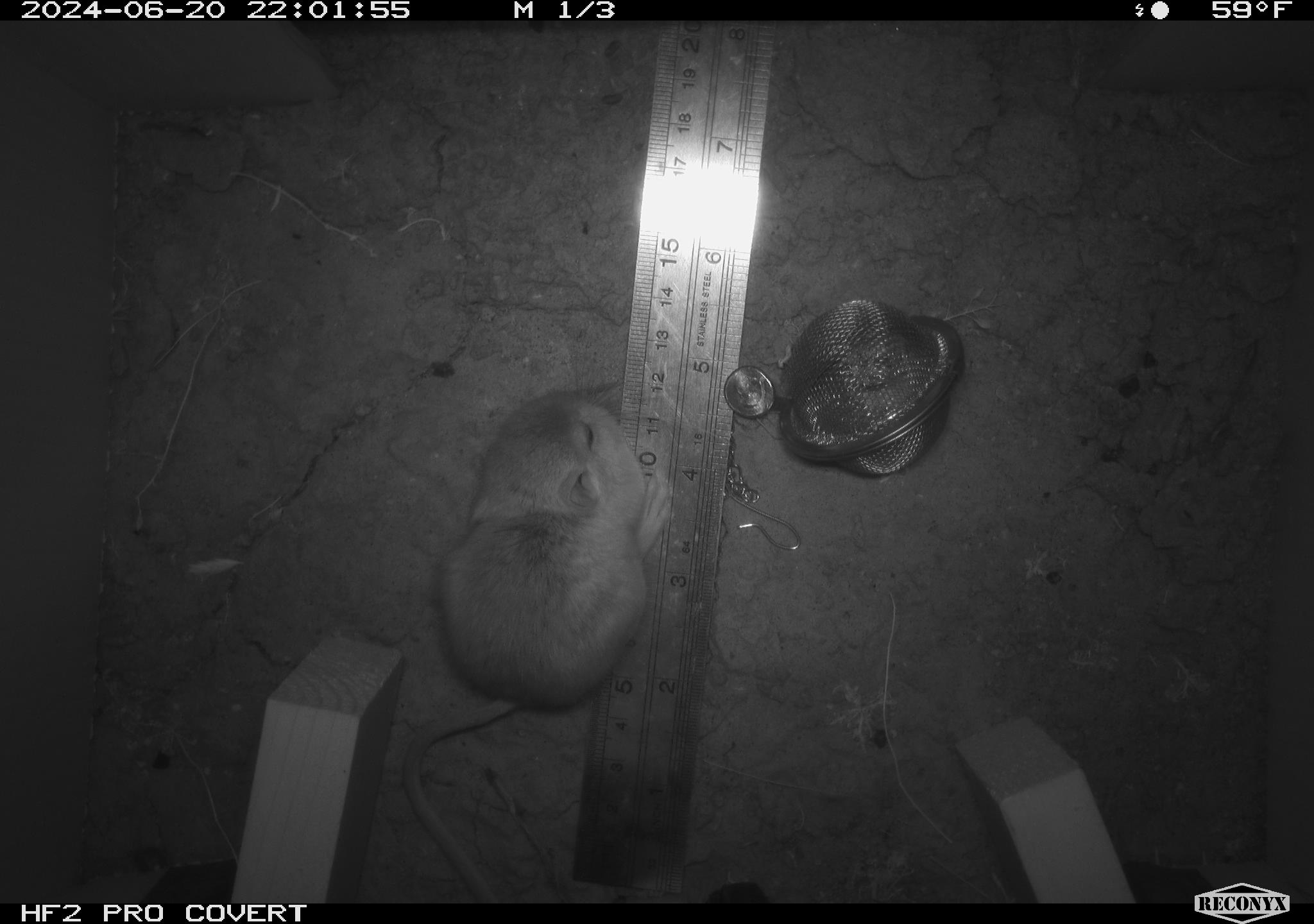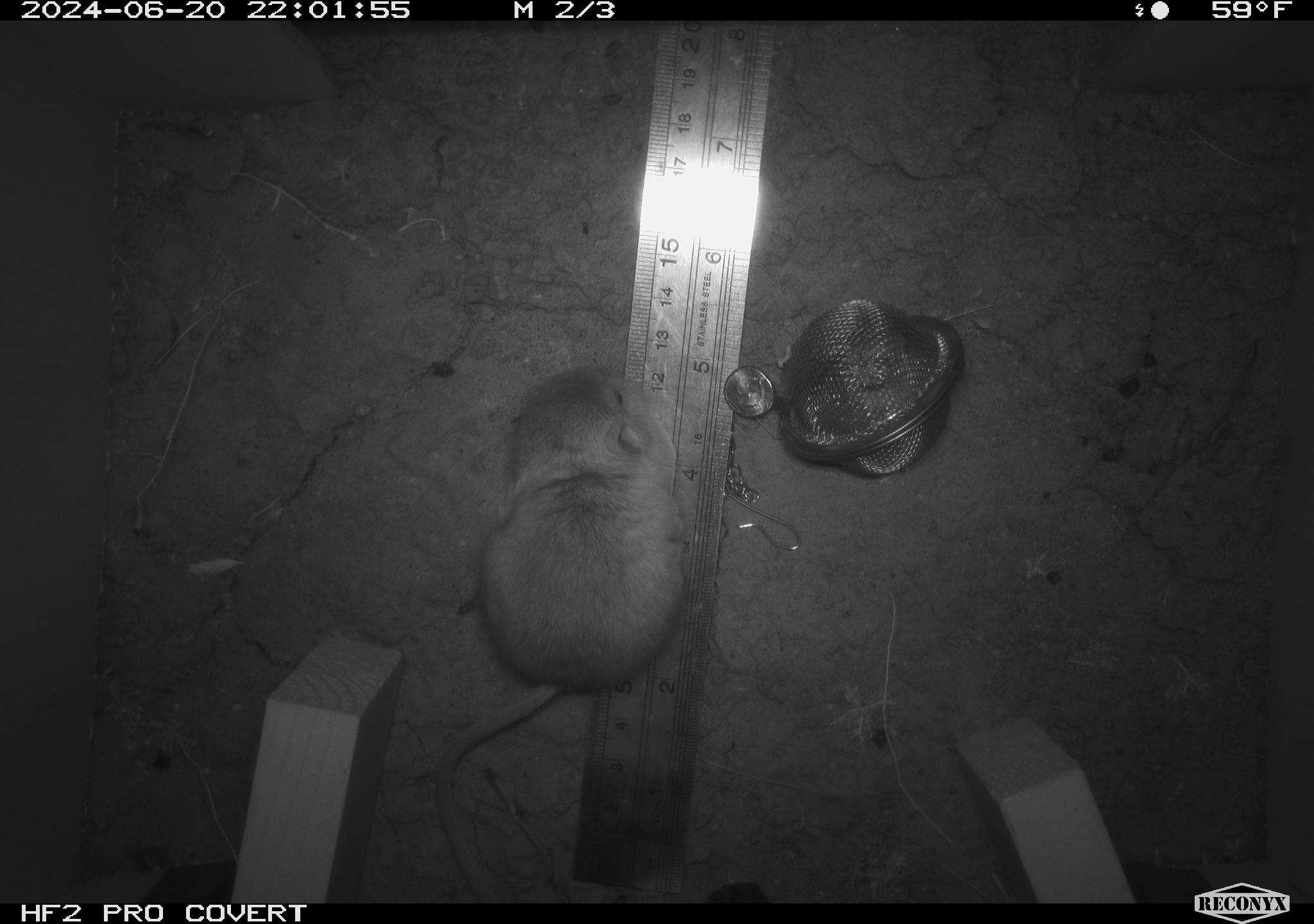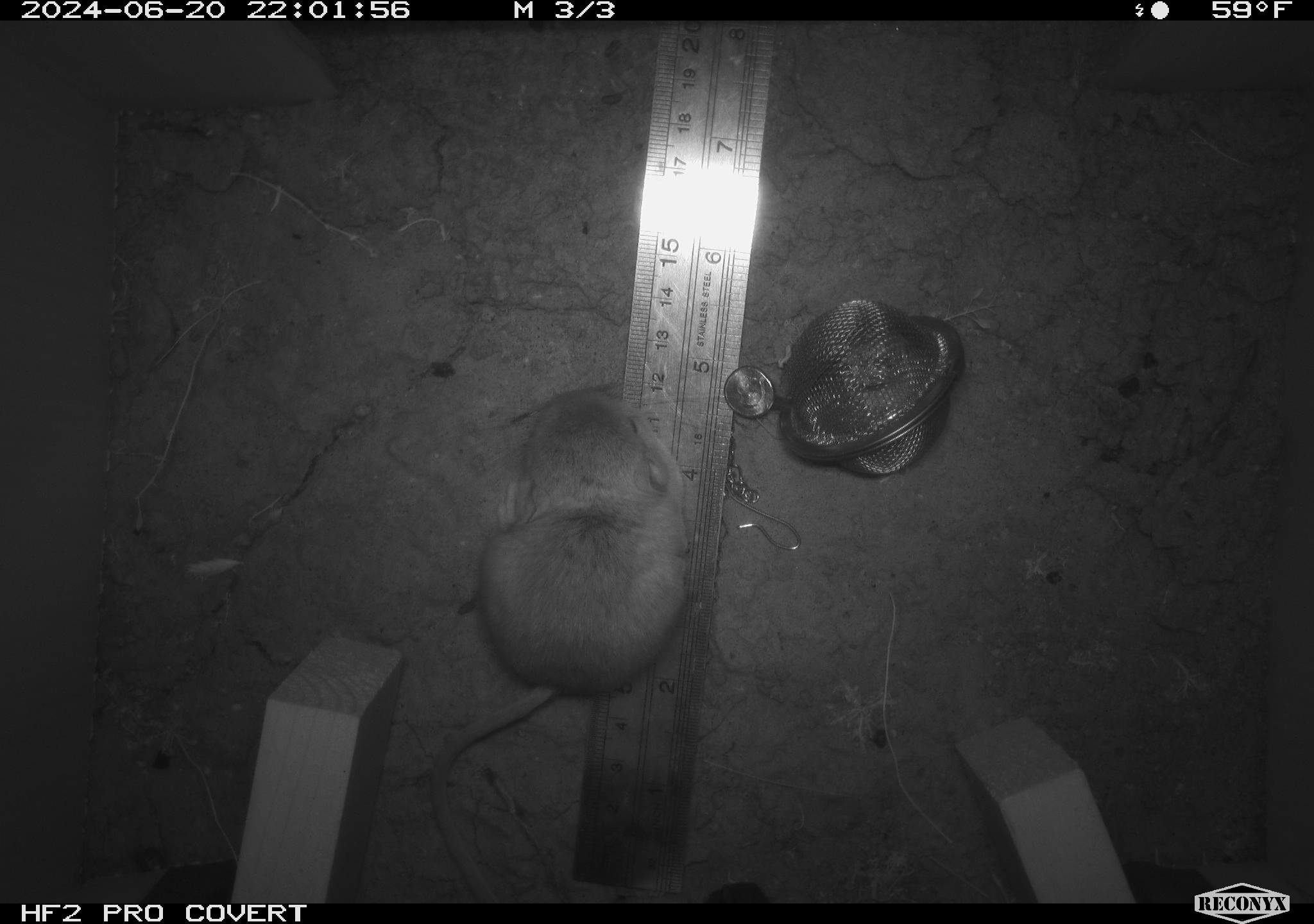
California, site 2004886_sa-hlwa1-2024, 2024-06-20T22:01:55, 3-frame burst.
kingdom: Animalia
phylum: Chordata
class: Mammalia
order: Rodentia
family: Heteromyidae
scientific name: Heteromyidae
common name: kangaroo rats and pocket mice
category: heteromyidae family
Heteromyidae family (kangaroo rats and pocket mice) (Heteromyidae).